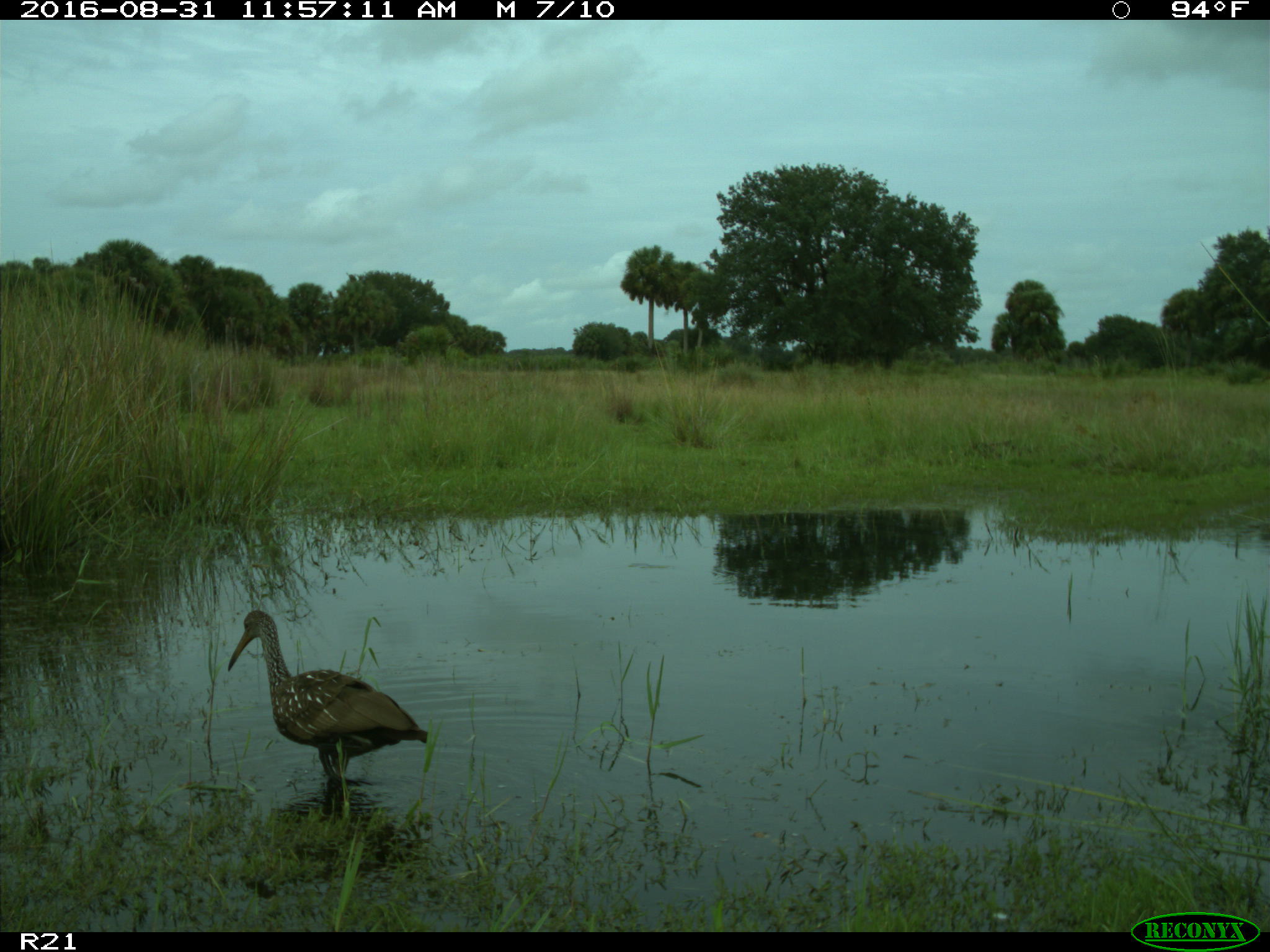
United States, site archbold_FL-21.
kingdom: Animalia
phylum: Chordata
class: Aves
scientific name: Aves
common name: birds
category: unidentified bird